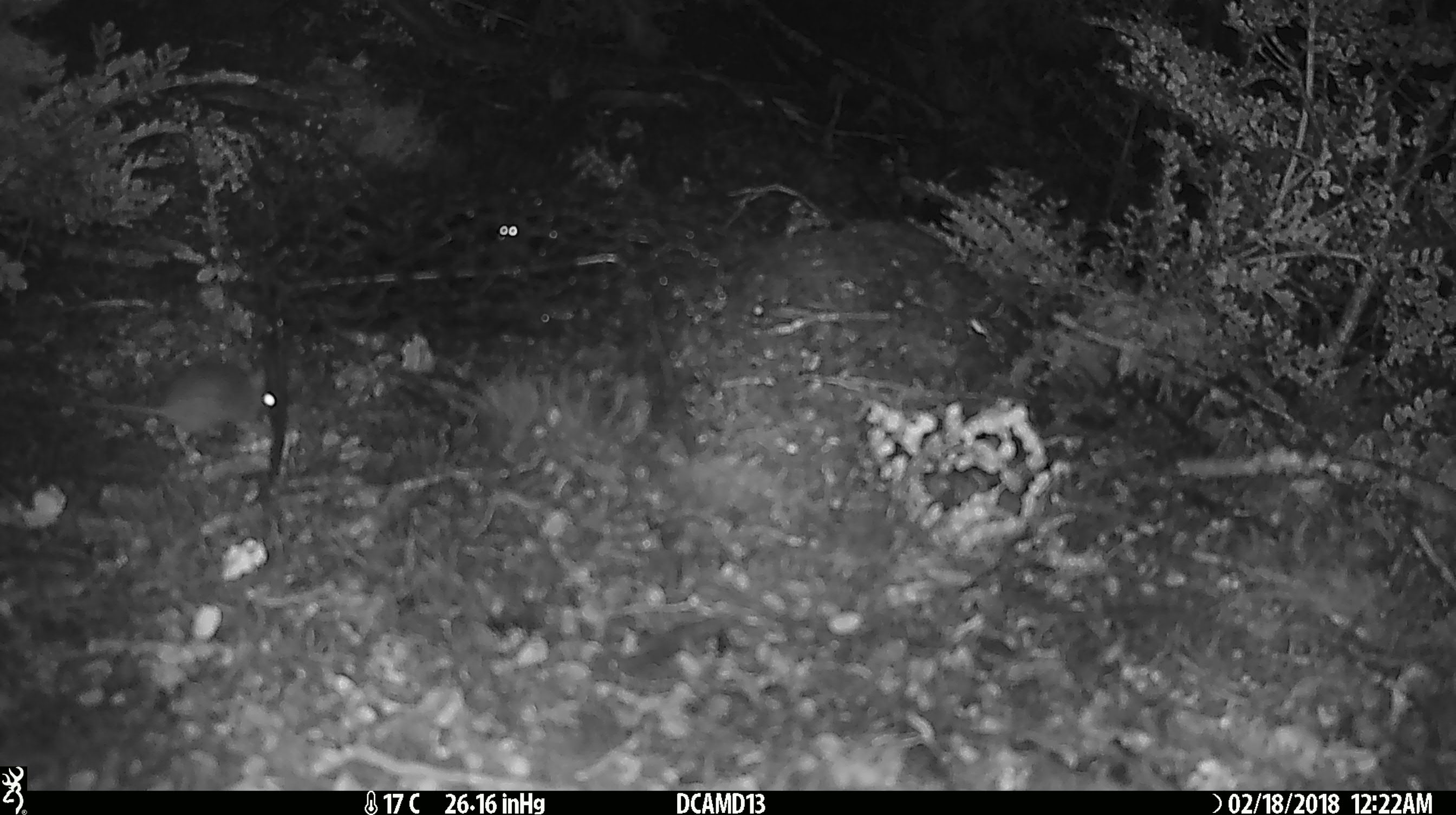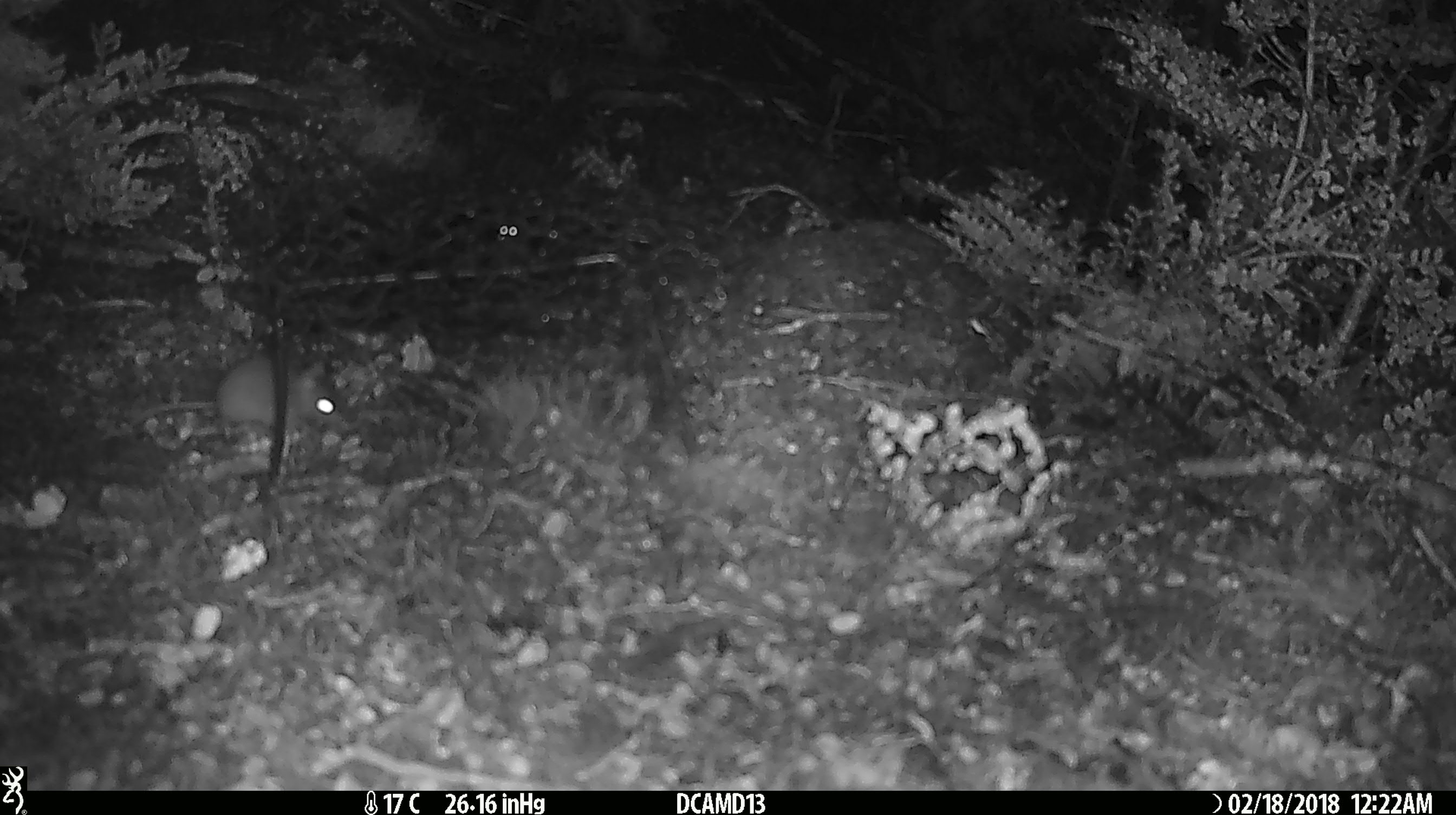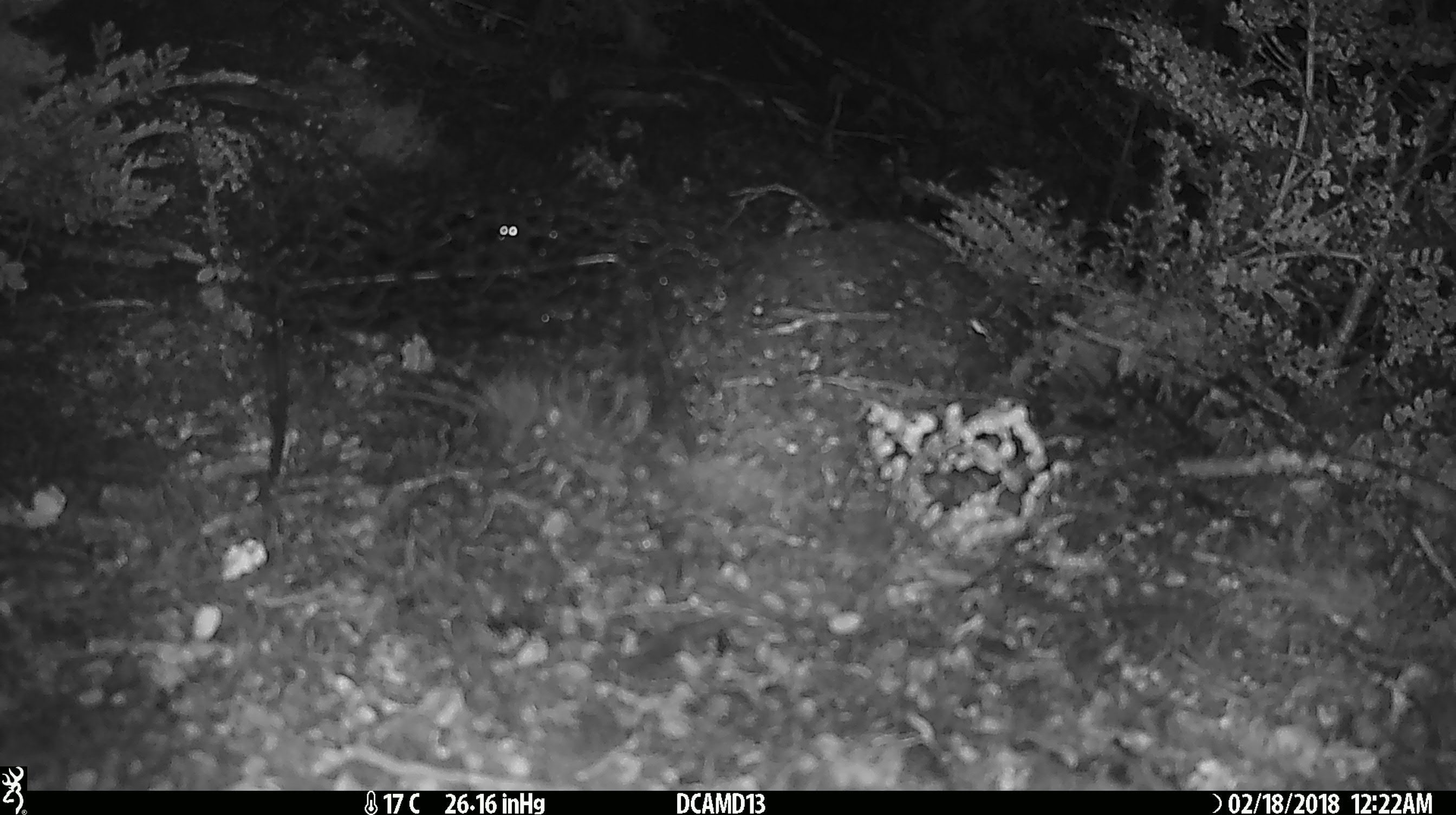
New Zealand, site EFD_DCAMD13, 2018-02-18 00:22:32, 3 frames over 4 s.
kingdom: Animalia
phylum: Chordata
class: Mammalia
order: Rodentia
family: Muridae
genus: Mus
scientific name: Mus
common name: mouse